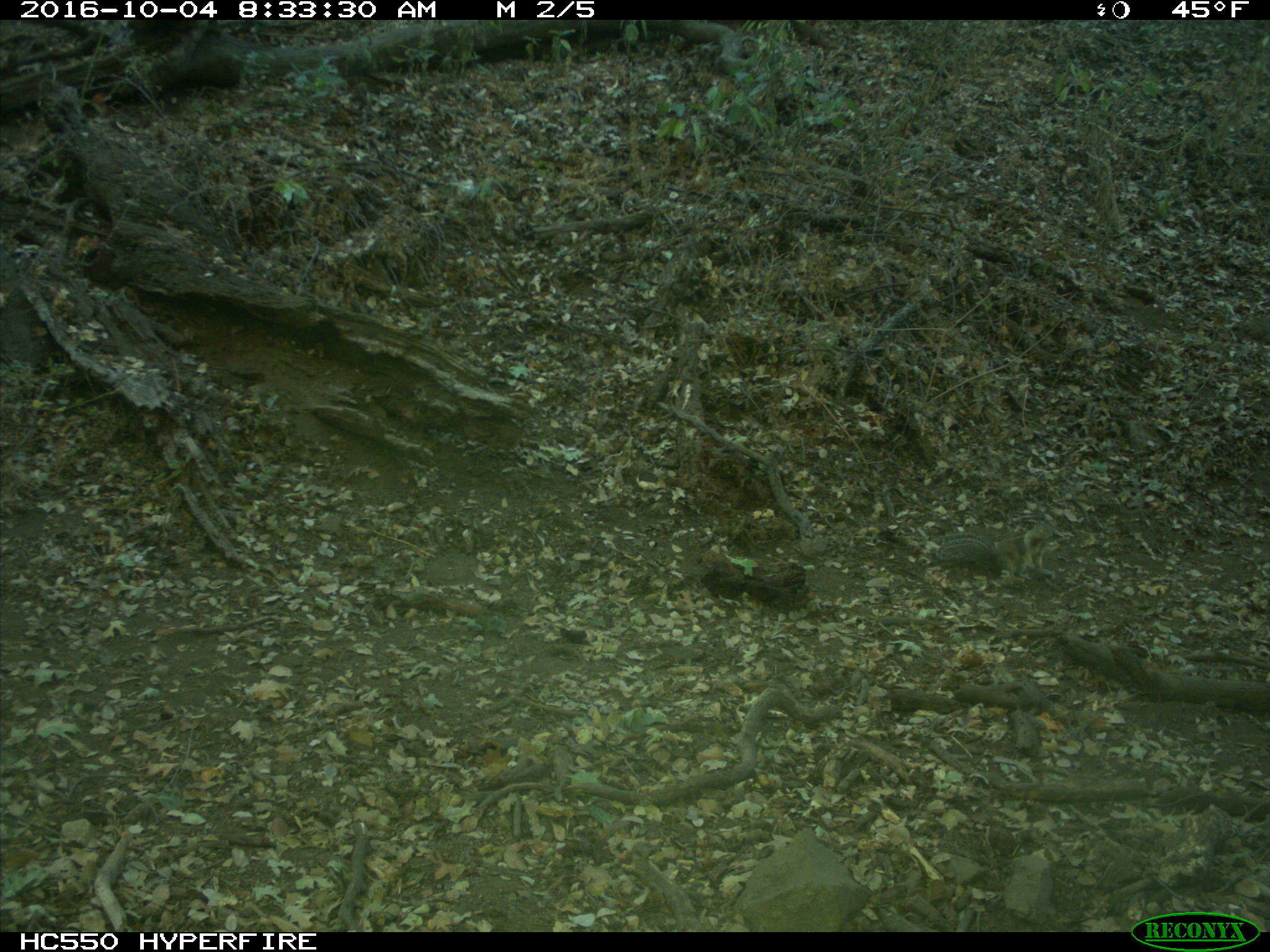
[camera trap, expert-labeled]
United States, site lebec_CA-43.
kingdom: Animalia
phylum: Chordata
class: Mammalia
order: Rodentia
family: Sciuridae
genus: Otospermophilus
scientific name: Otospermophilus beecheyi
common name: california ground squirrel